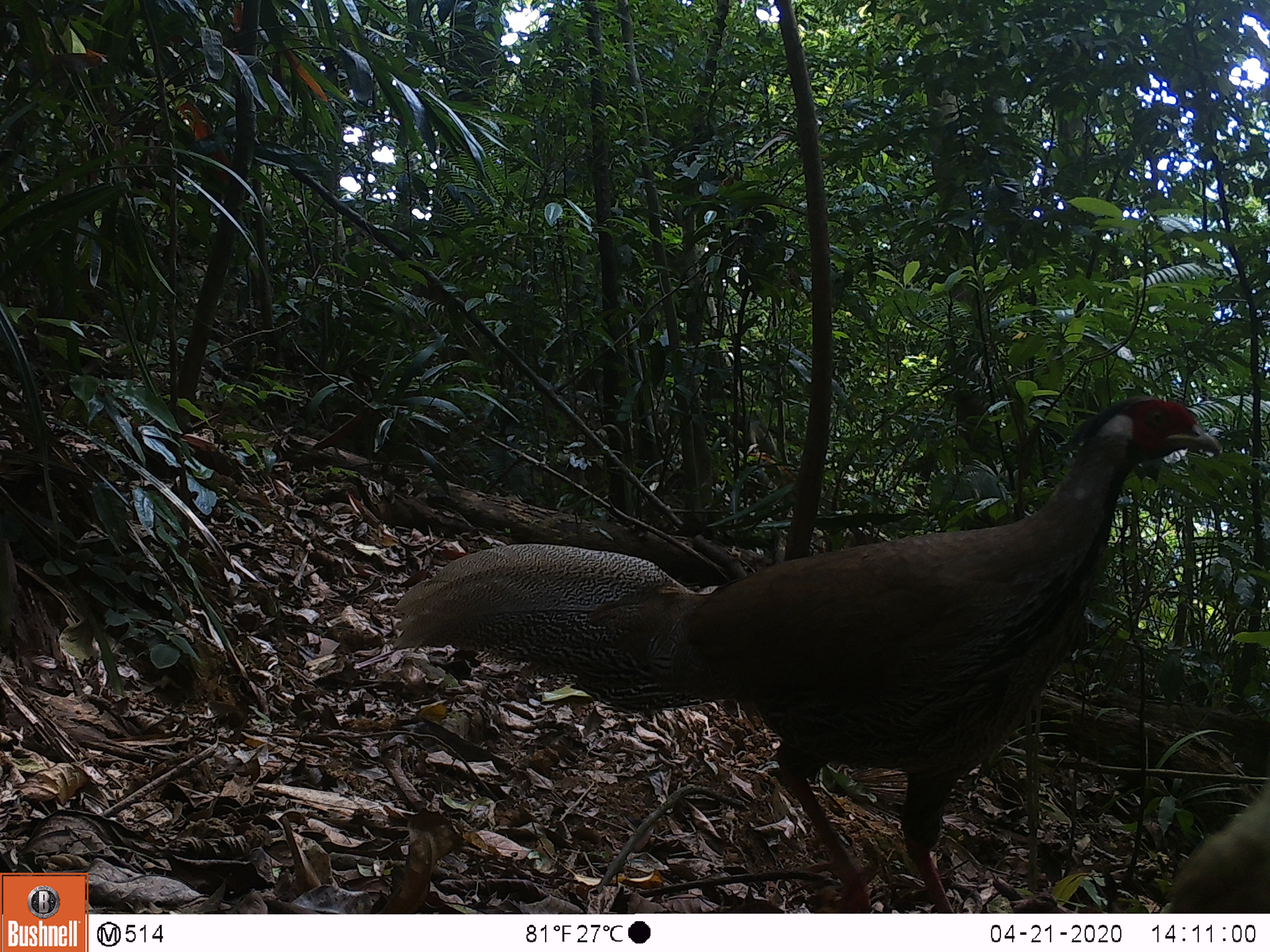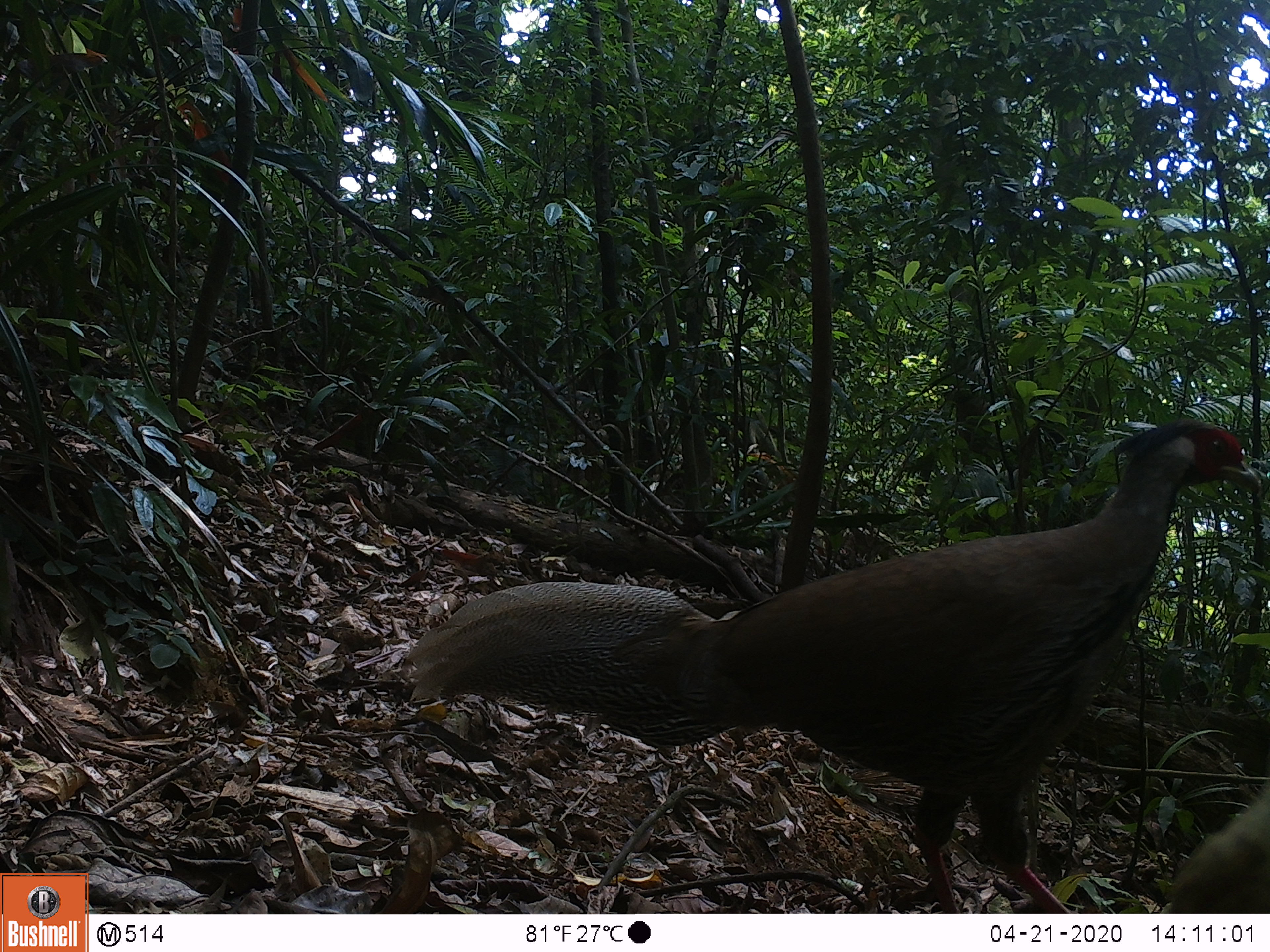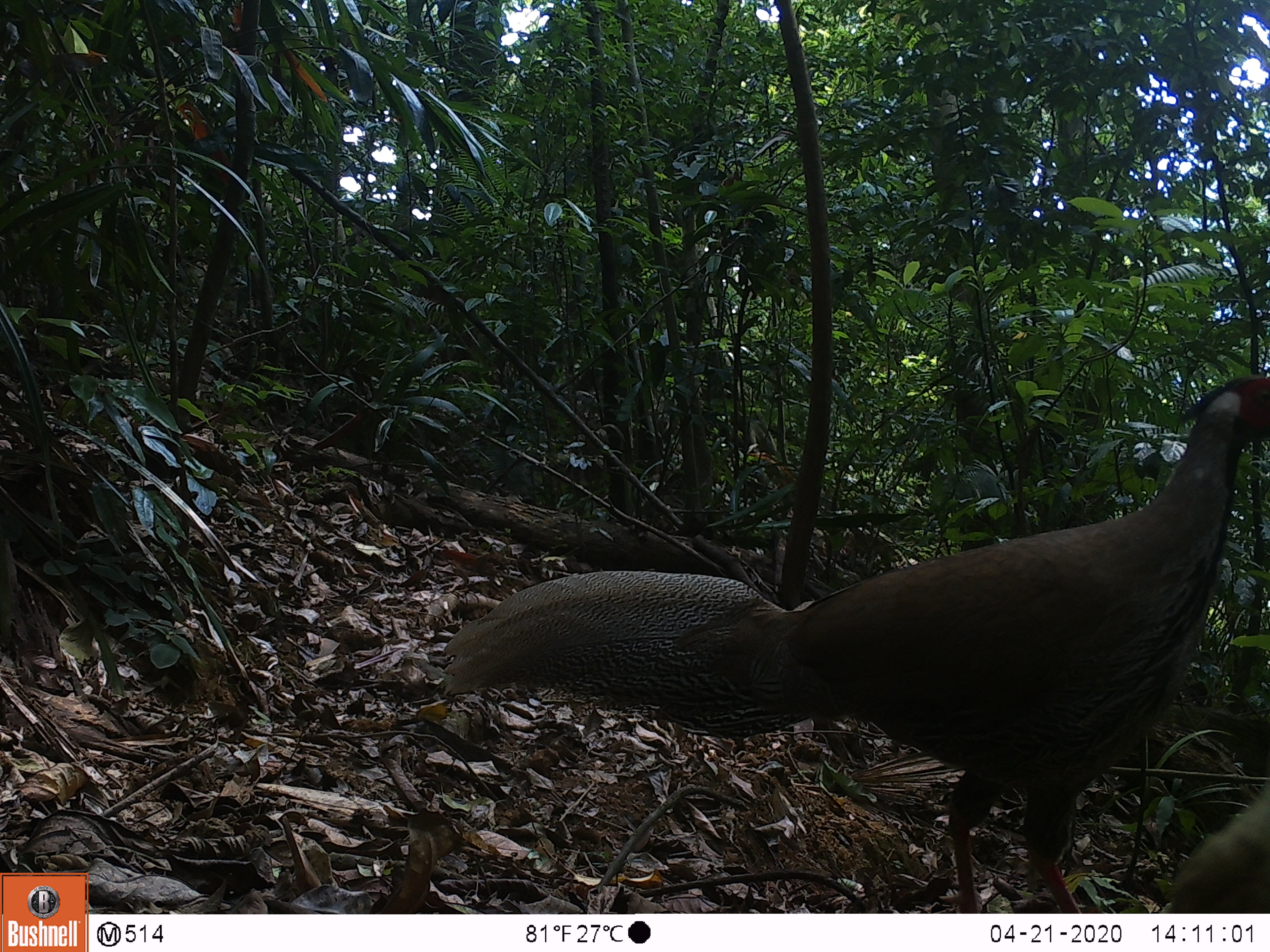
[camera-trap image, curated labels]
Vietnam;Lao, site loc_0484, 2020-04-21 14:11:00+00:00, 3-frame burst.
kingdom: Animalia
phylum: Chordata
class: Aves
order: Galliformes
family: Phasianidae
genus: Lophura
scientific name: Lophura nycthemera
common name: silver pheasant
Silver pheasant (Lophura nycthemera). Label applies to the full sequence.